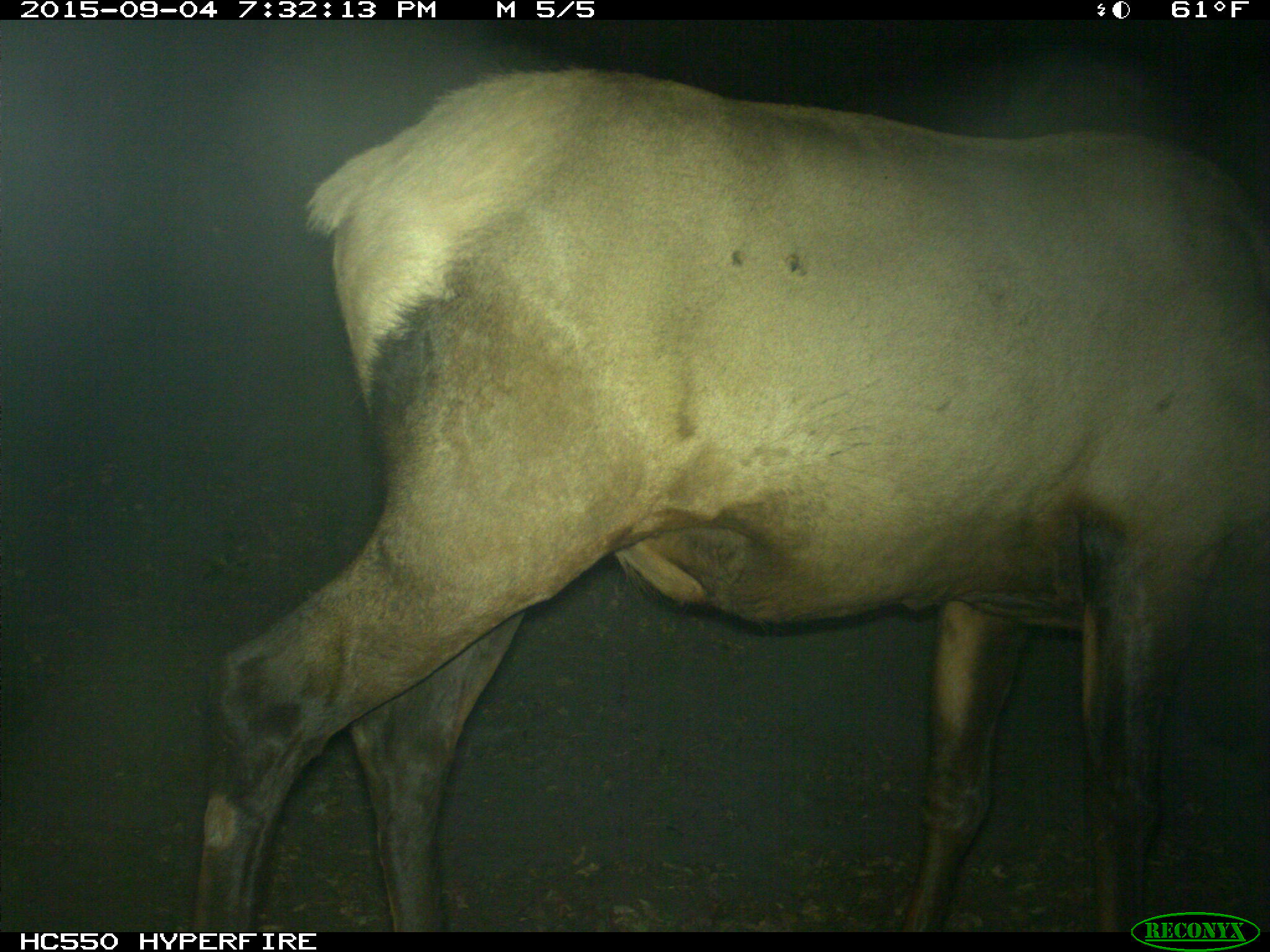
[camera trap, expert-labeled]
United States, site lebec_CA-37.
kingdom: Animalia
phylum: Chordata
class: Mammalia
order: Artiodactyla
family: Cervidae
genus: Cervus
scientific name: Cervus canadensis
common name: elk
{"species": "Cervus canadensis (elk)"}